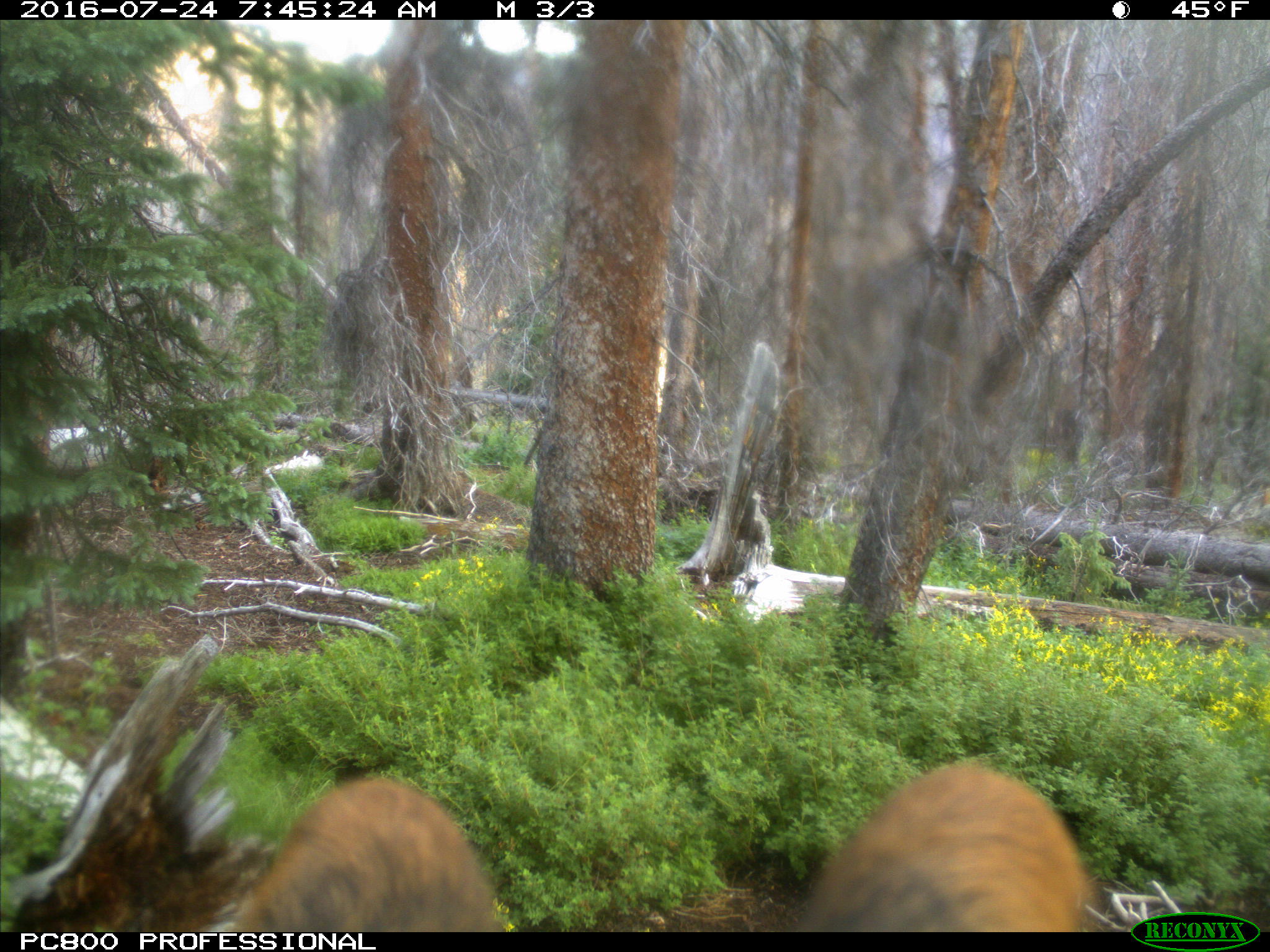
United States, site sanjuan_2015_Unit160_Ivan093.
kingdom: Animalia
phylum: Chordata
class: Mammalia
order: Artiodactyla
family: Cervidae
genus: Cervus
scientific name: Cervus elaphus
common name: red deer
Cervus elaphus (red deer).